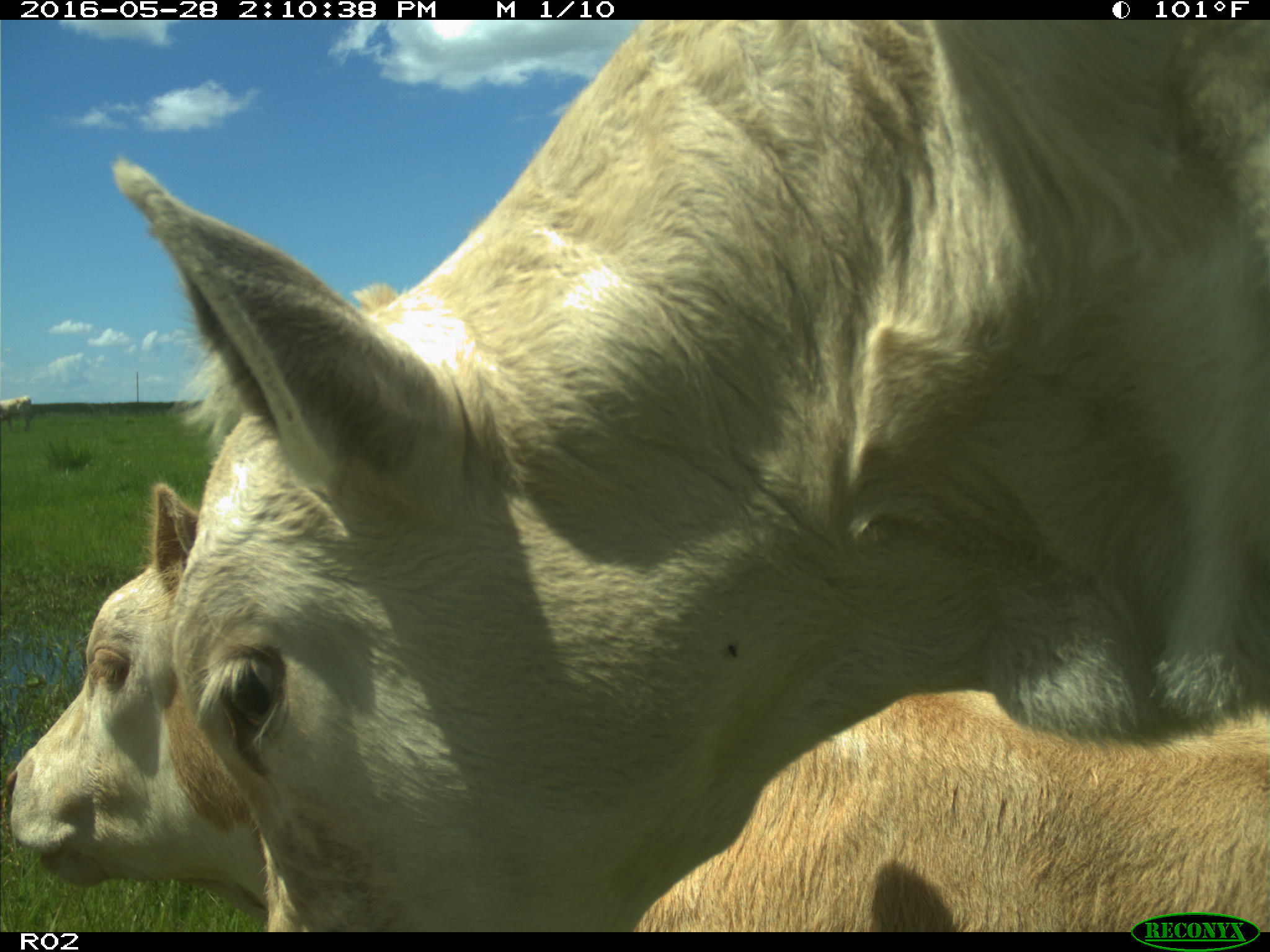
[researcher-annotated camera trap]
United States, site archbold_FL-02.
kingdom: Animalia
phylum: Chordata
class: Mammalia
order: Artiodactyla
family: Bovidae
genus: Bos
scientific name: Bos taurus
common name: domestic cow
Bos taurus (domestic cow).